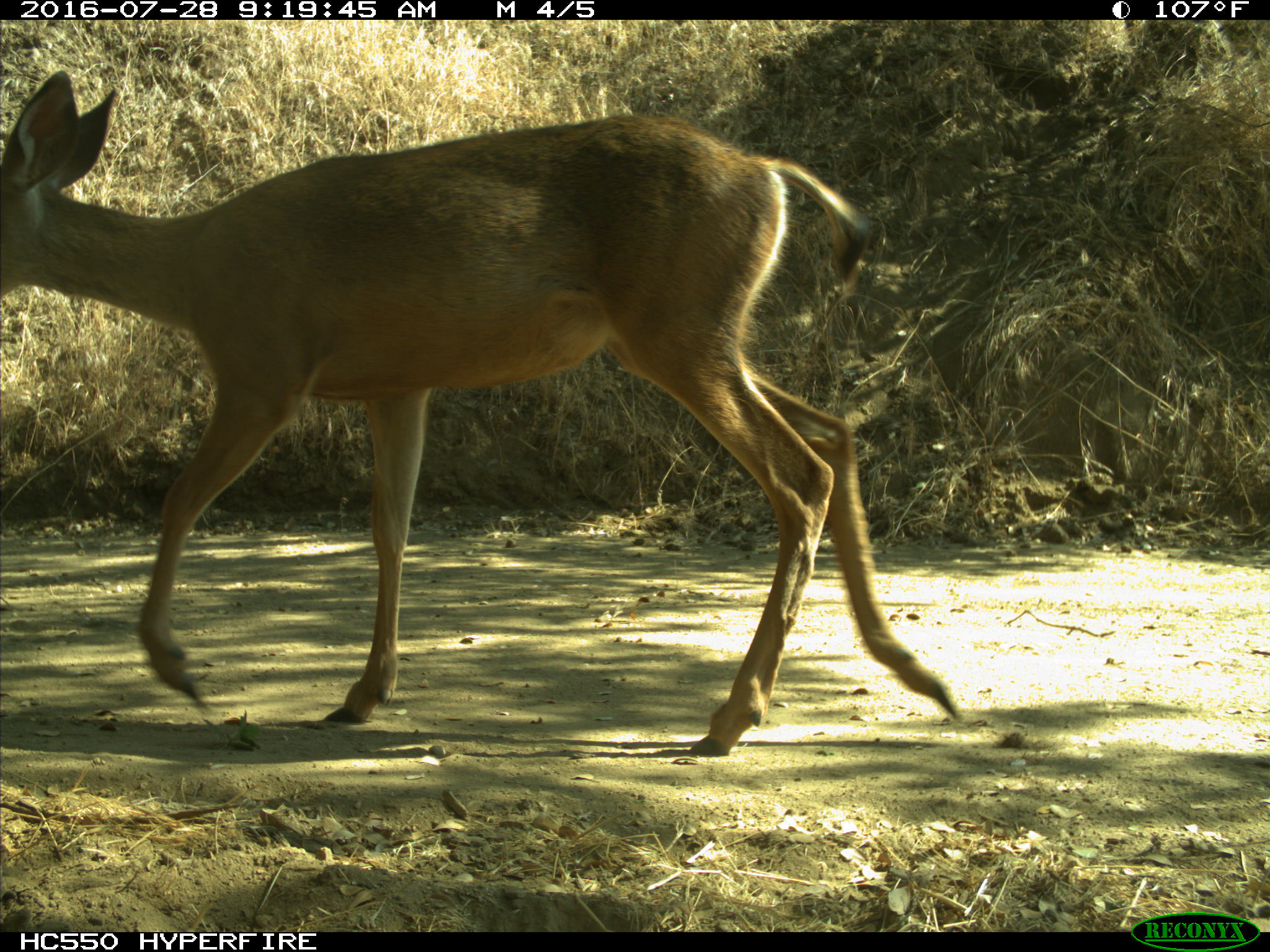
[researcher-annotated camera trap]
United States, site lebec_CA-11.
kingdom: Animalia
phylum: Chordata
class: Mammalia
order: Artiodactyla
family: Cervidae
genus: Odocoileus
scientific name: Odocoileus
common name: deer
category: unidentified deer